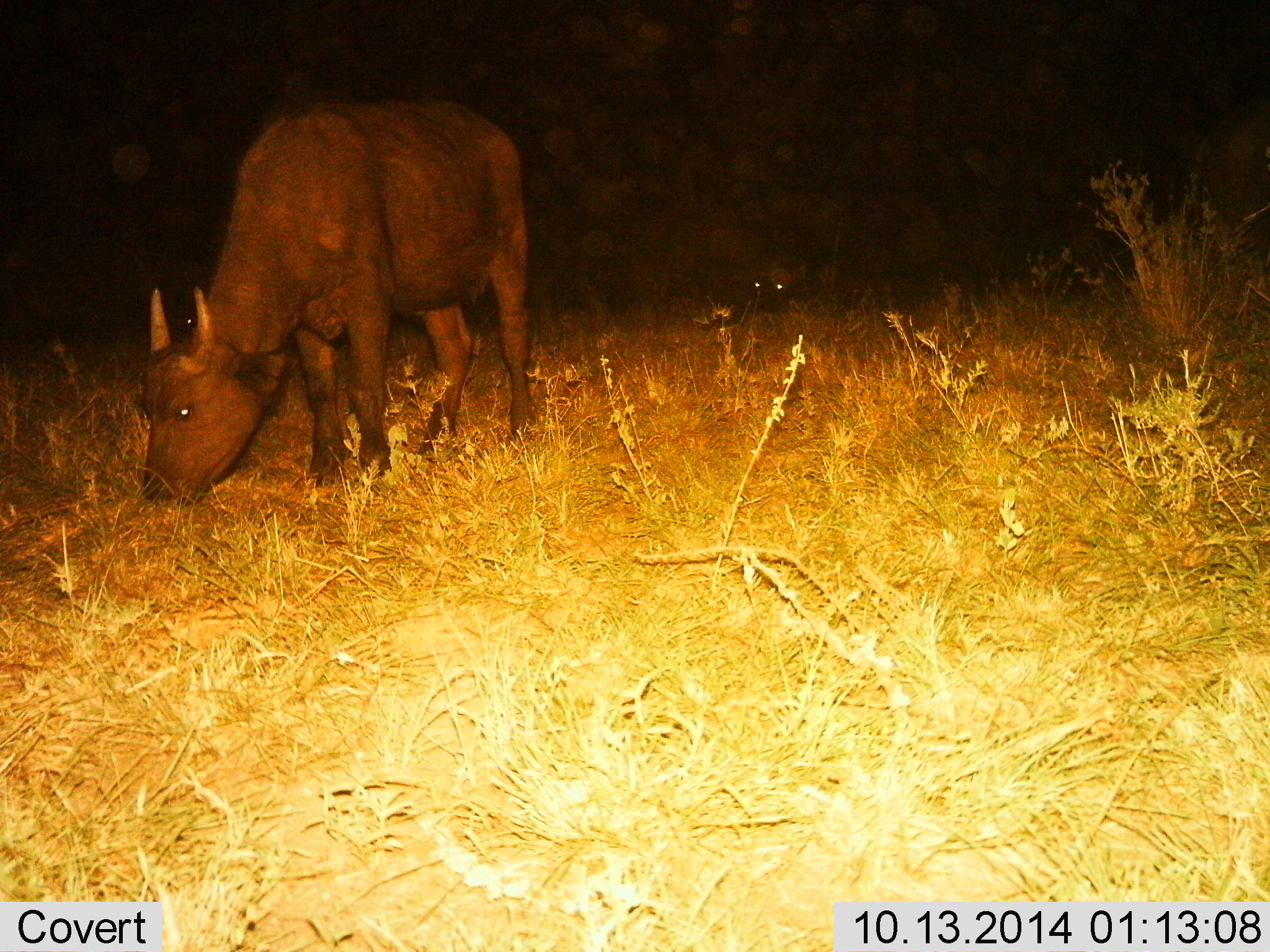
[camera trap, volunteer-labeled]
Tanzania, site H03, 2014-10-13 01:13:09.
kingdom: Animalia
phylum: Chordata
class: Mammalia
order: Artiodactyla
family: Bovidae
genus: Syncerus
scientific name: Syncerus caffer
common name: cape buffalo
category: buffalo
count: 1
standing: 27%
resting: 18%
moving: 0%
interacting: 0%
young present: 36%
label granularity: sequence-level